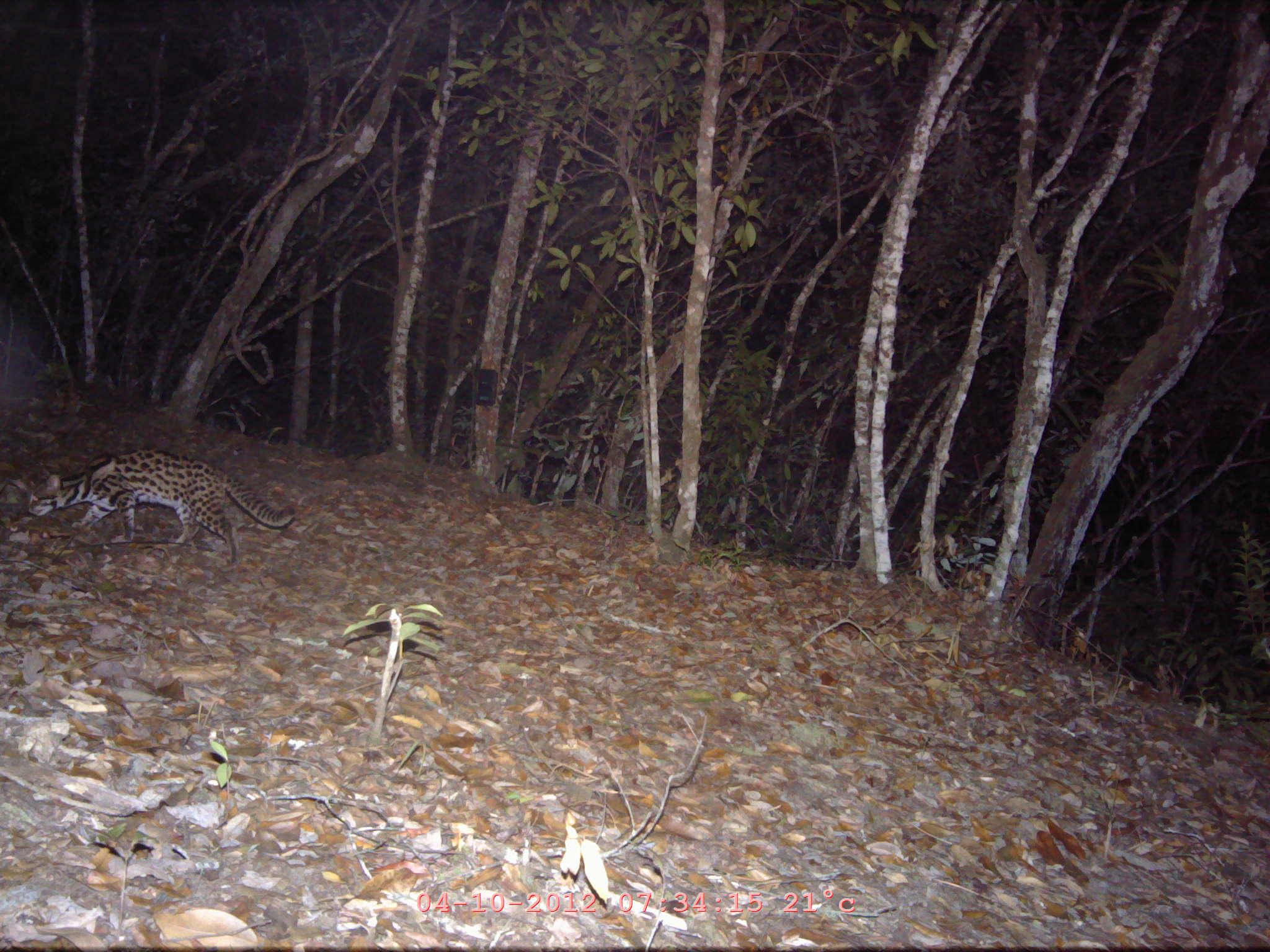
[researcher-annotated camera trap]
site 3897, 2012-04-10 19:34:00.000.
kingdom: Animalia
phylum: Chordata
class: Mammalia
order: Carnivora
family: Felidae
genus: Prionailurus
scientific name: Prionailurus bengalensis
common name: mainland leopard cat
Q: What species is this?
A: Prionailurus bengalensis (mainland leopard cat).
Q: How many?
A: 1.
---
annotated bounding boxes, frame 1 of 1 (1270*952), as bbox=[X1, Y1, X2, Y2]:
prionailurus bengalensis: bbox=[26, 449, 295, 568]